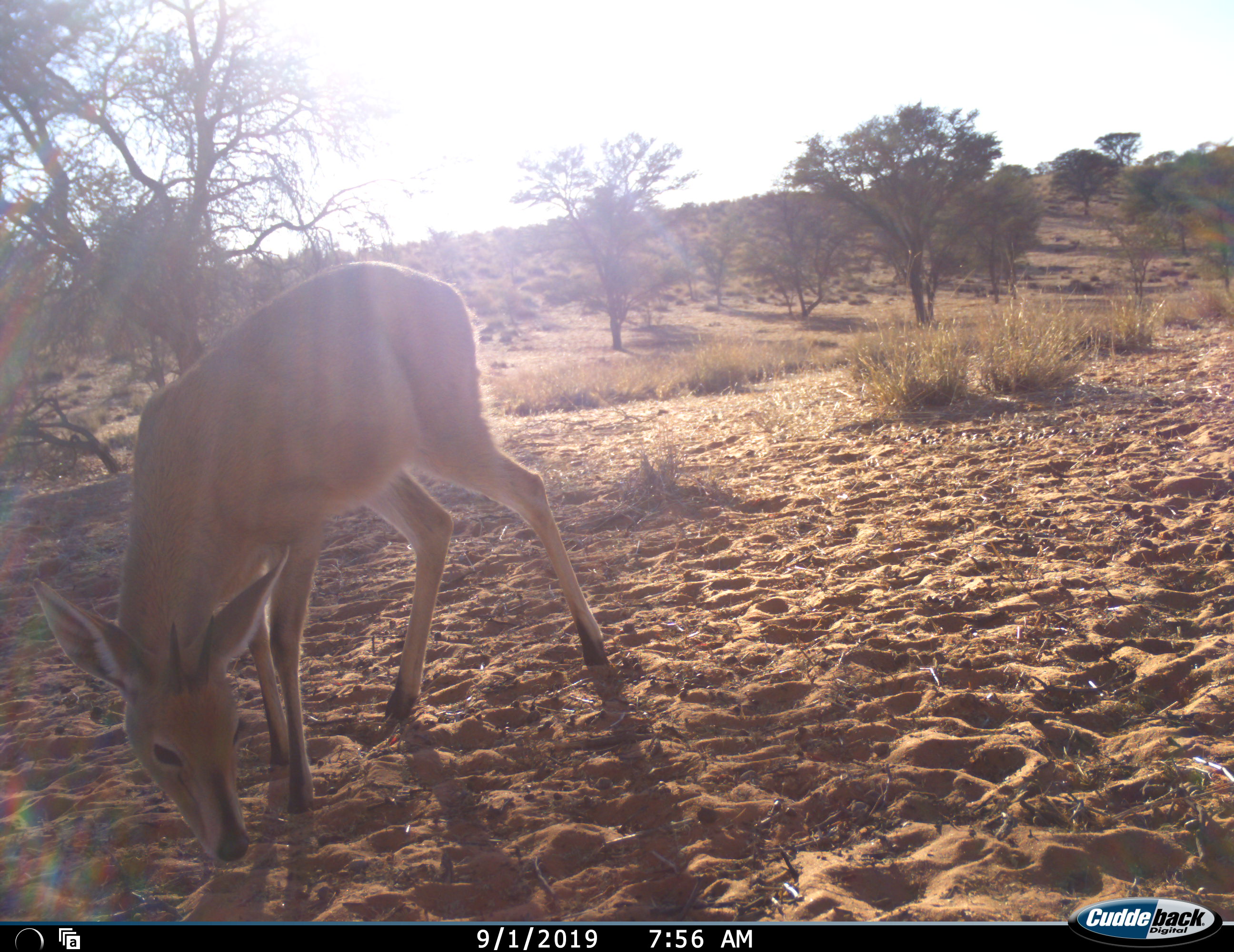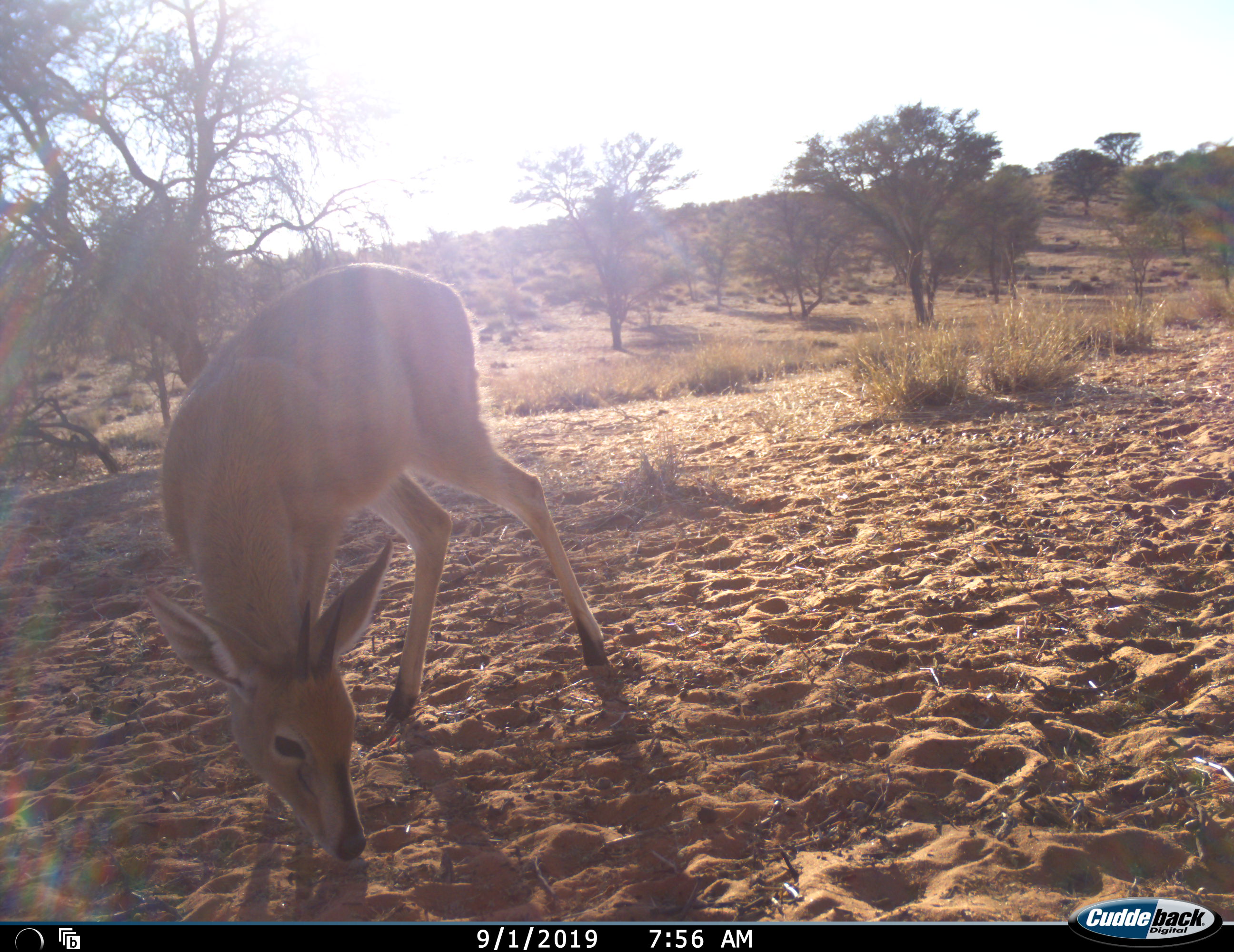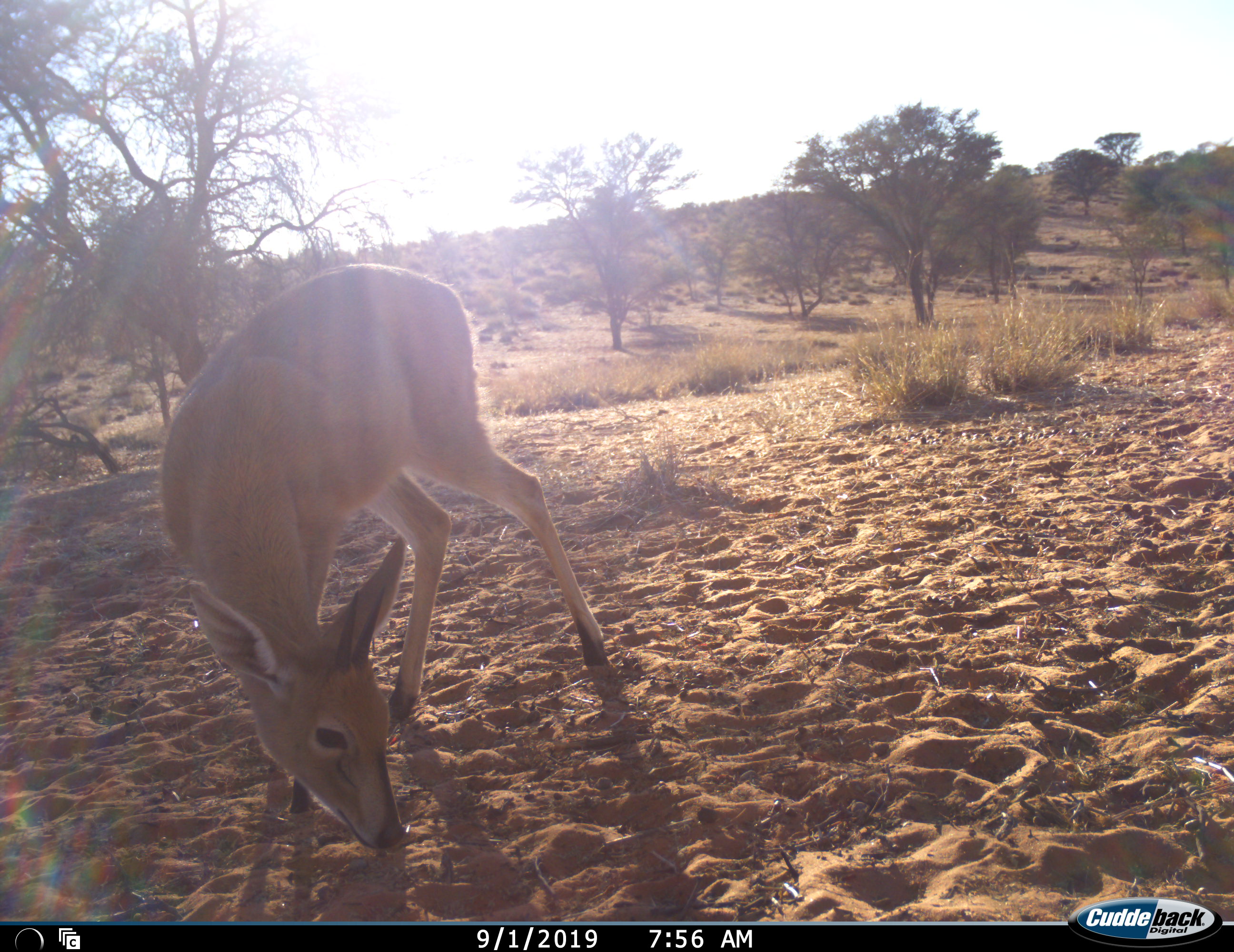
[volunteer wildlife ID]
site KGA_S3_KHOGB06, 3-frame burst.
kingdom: Animalia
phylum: Chordata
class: Mammalia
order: Artiodactyla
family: Bovidae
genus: Sylvicapra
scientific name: Sylvicapra grimmia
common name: common duiker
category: duikercommongrey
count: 1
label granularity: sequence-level